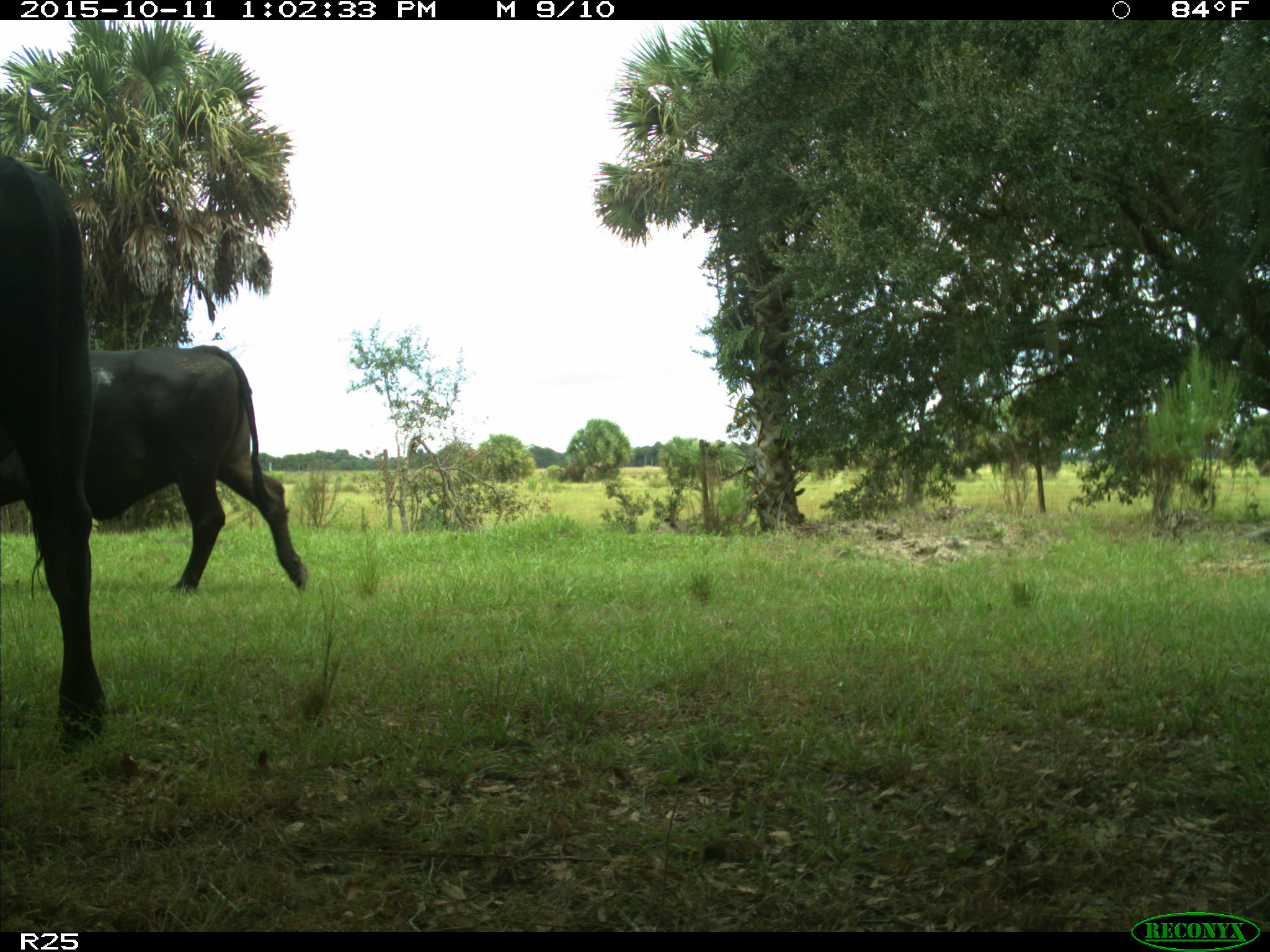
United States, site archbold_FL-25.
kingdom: Animalia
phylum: Chordata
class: Mammalia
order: Artiodactyla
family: Bovidae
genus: Bos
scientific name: Bos taurus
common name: domestic cow